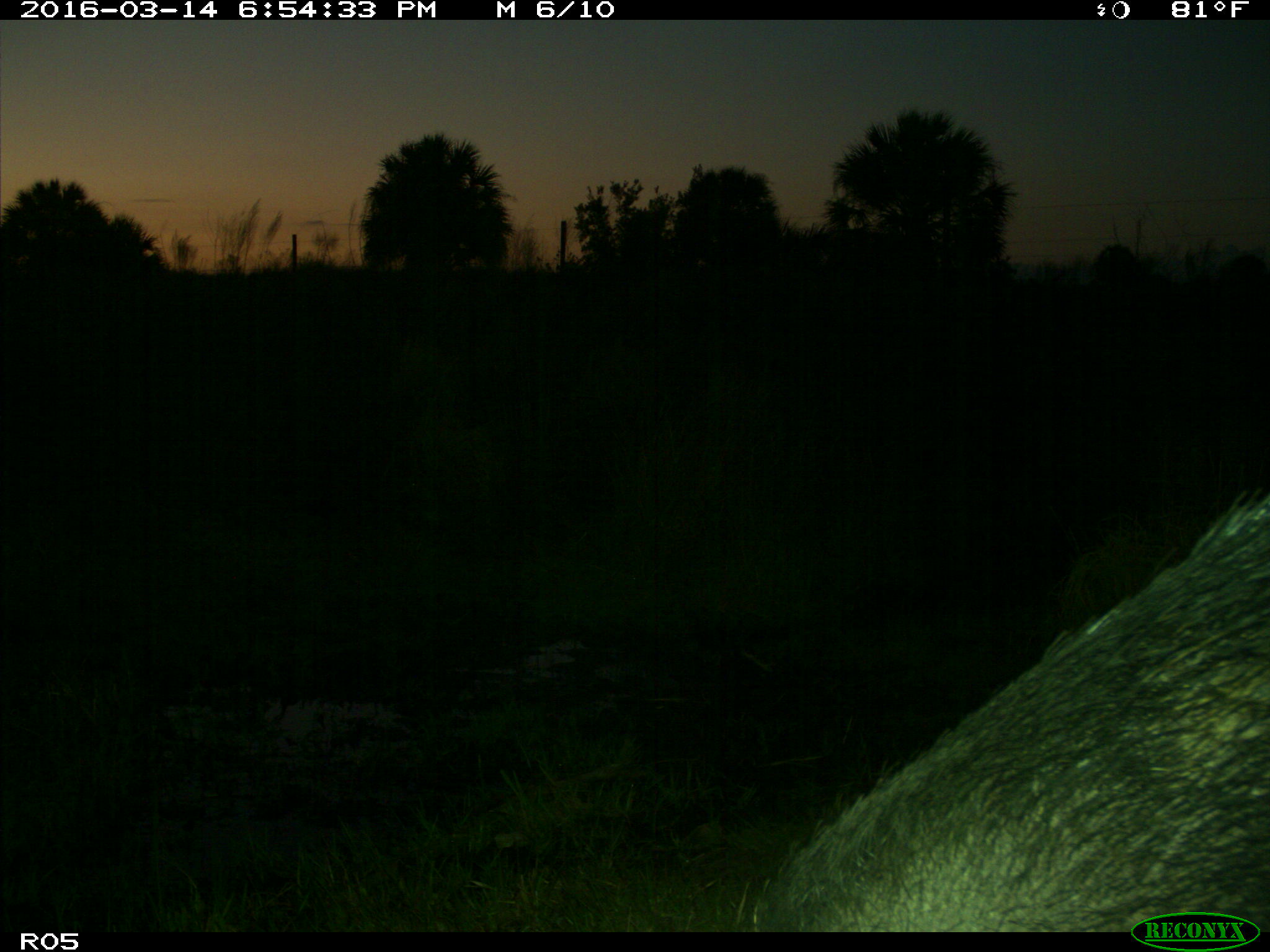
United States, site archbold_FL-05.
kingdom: Animalia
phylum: Chordata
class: Mammalia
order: Artiodactyla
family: Suidae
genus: Sus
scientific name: Sus scrofa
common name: wild boar